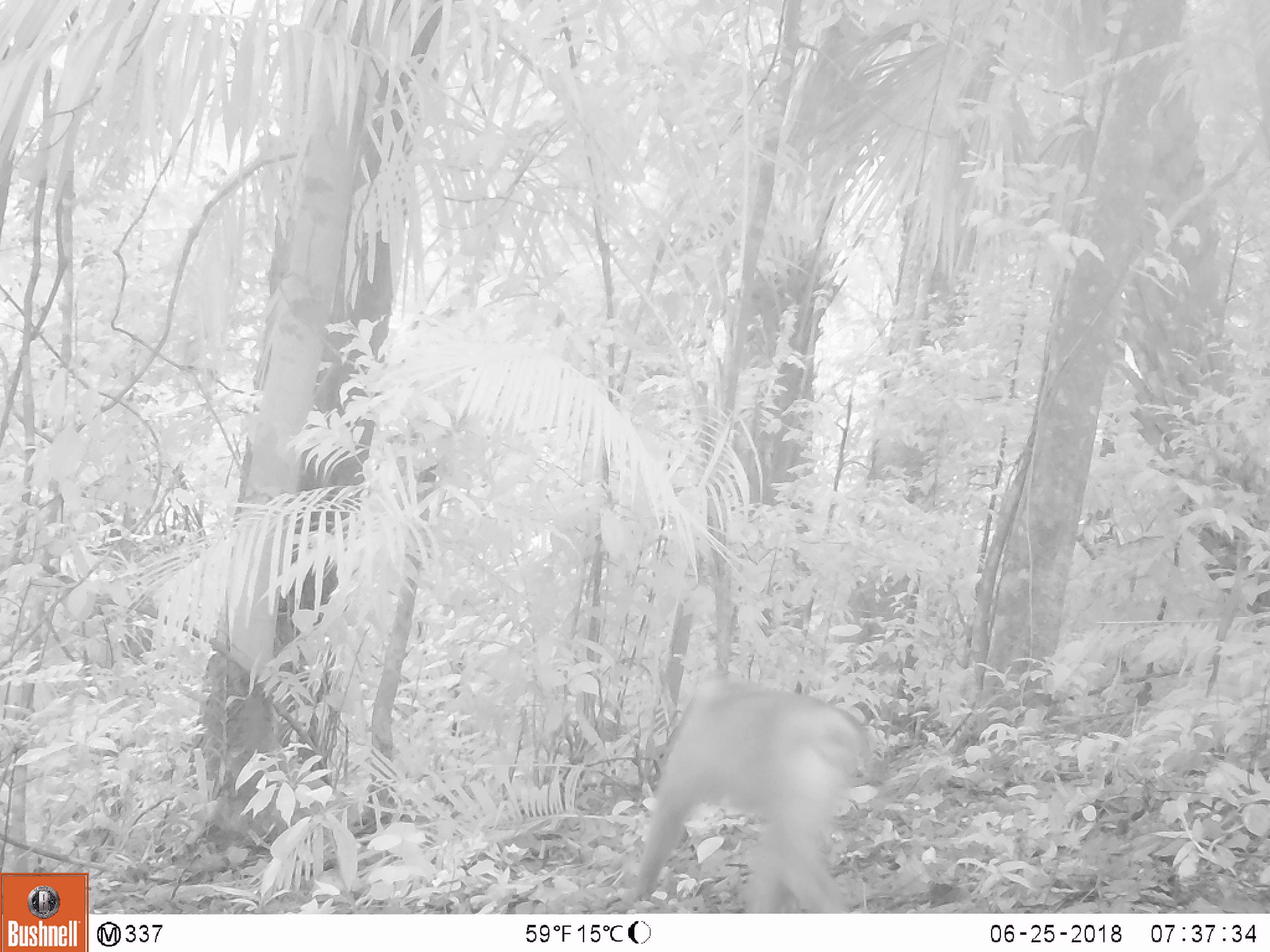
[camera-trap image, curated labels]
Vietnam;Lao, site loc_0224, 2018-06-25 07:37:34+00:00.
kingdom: Animalia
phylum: Chordata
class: Mammalia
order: Primates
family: Cercopithecidae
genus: Macaca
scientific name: Macaca nemestrina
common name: pig-tailed macaque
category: pig tailed macaque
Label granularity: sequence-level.